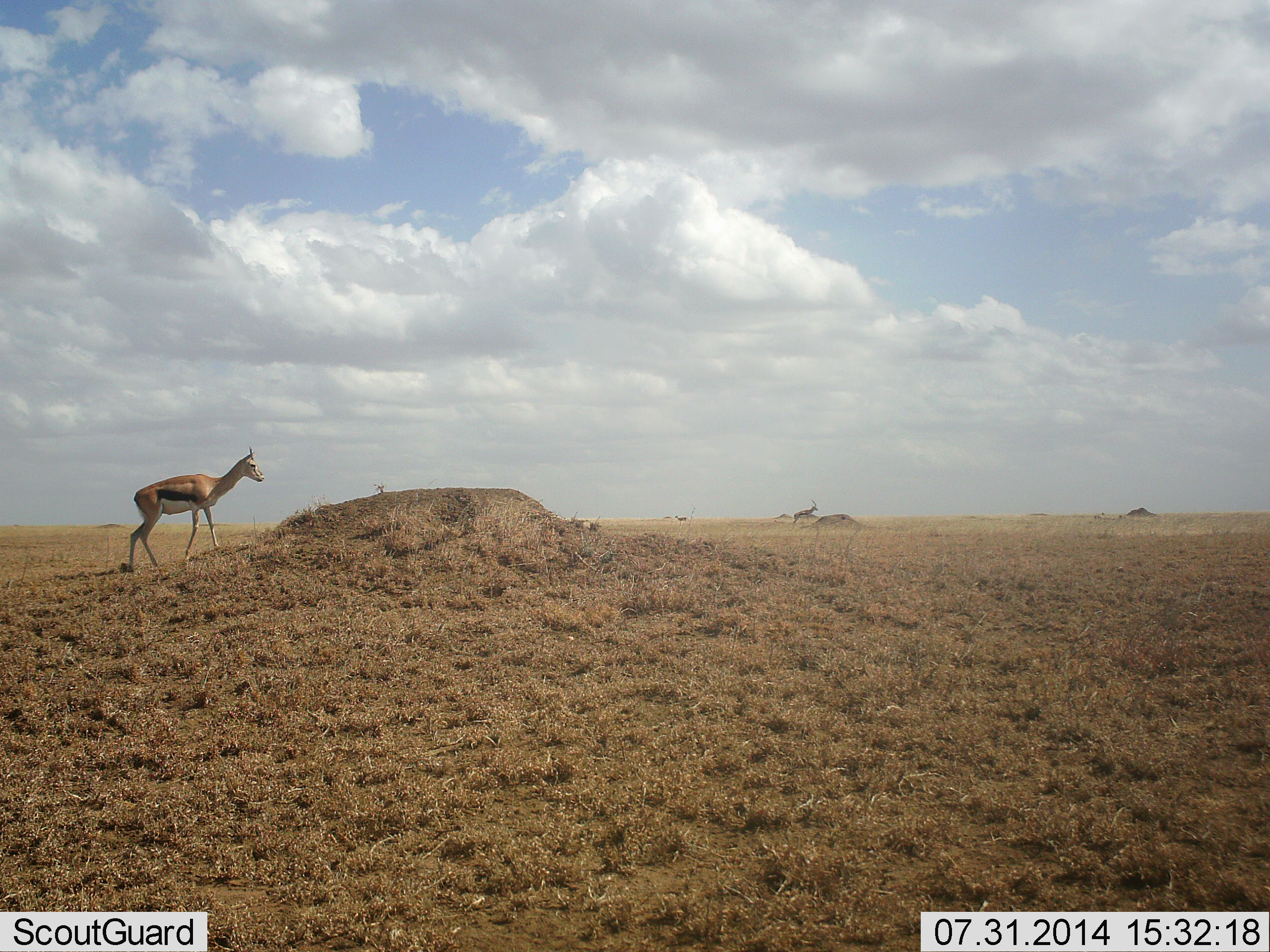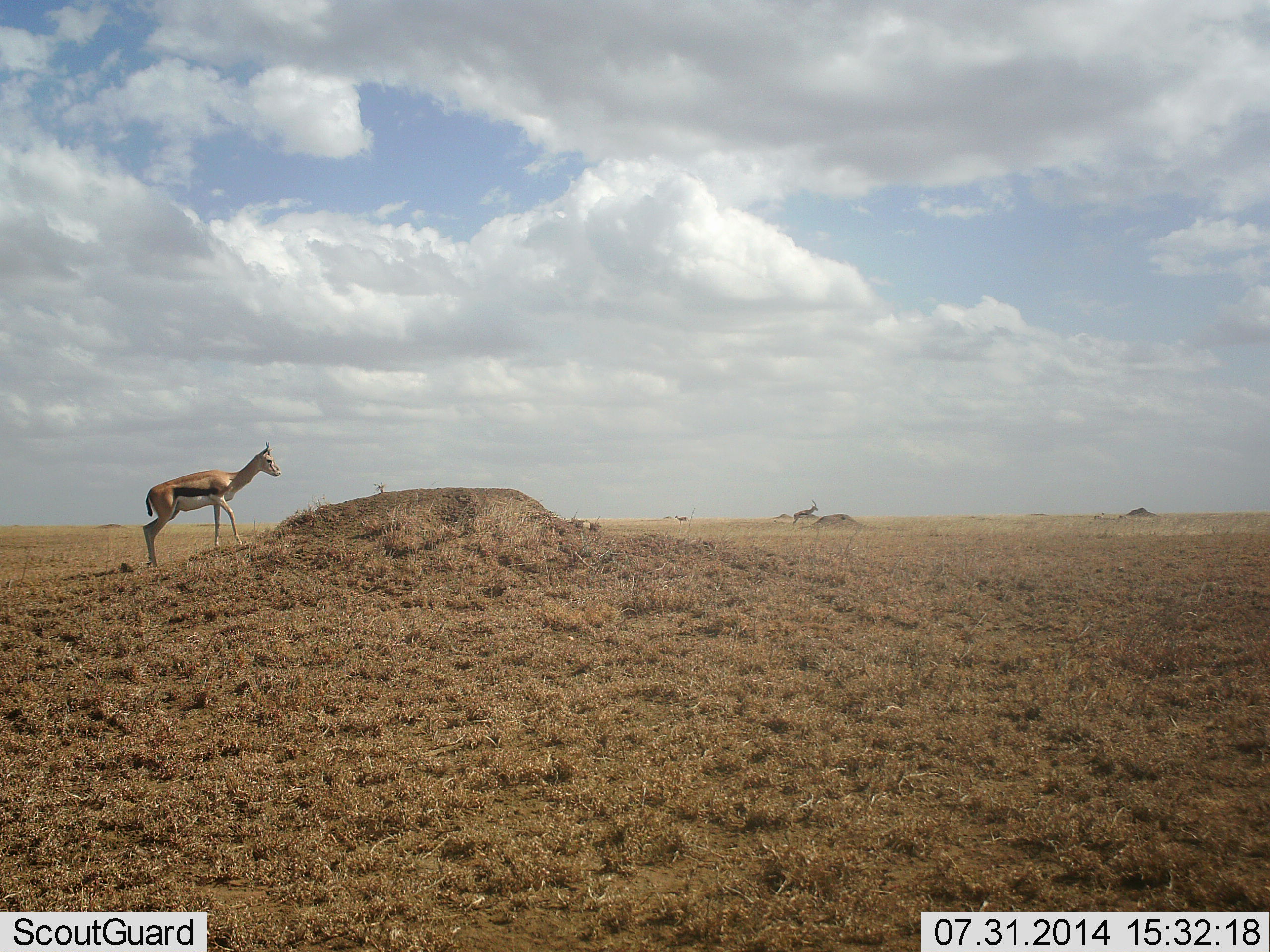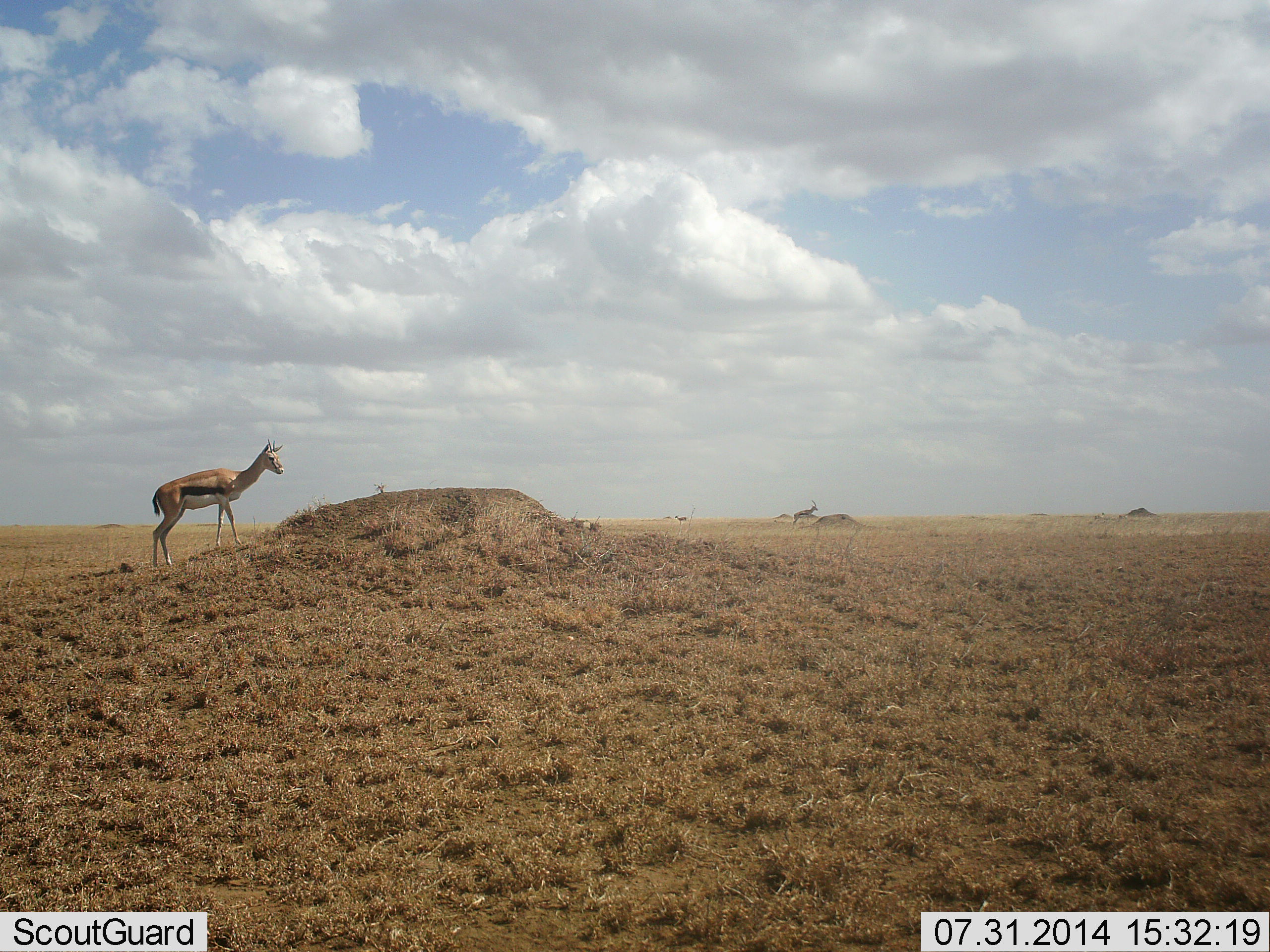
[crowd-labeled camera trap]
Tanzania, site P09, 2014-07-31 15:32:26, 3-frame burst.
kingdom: Animalia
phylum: Chordata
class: Mammalia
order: Artiodactyla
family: Bovidae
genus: Eudorcas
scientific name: Eudorcas thomsonii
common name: thomson's gazelle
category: gazellethomsons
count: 1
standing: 50%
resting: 0%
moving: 60%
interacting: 0%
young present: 0%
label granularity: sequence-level